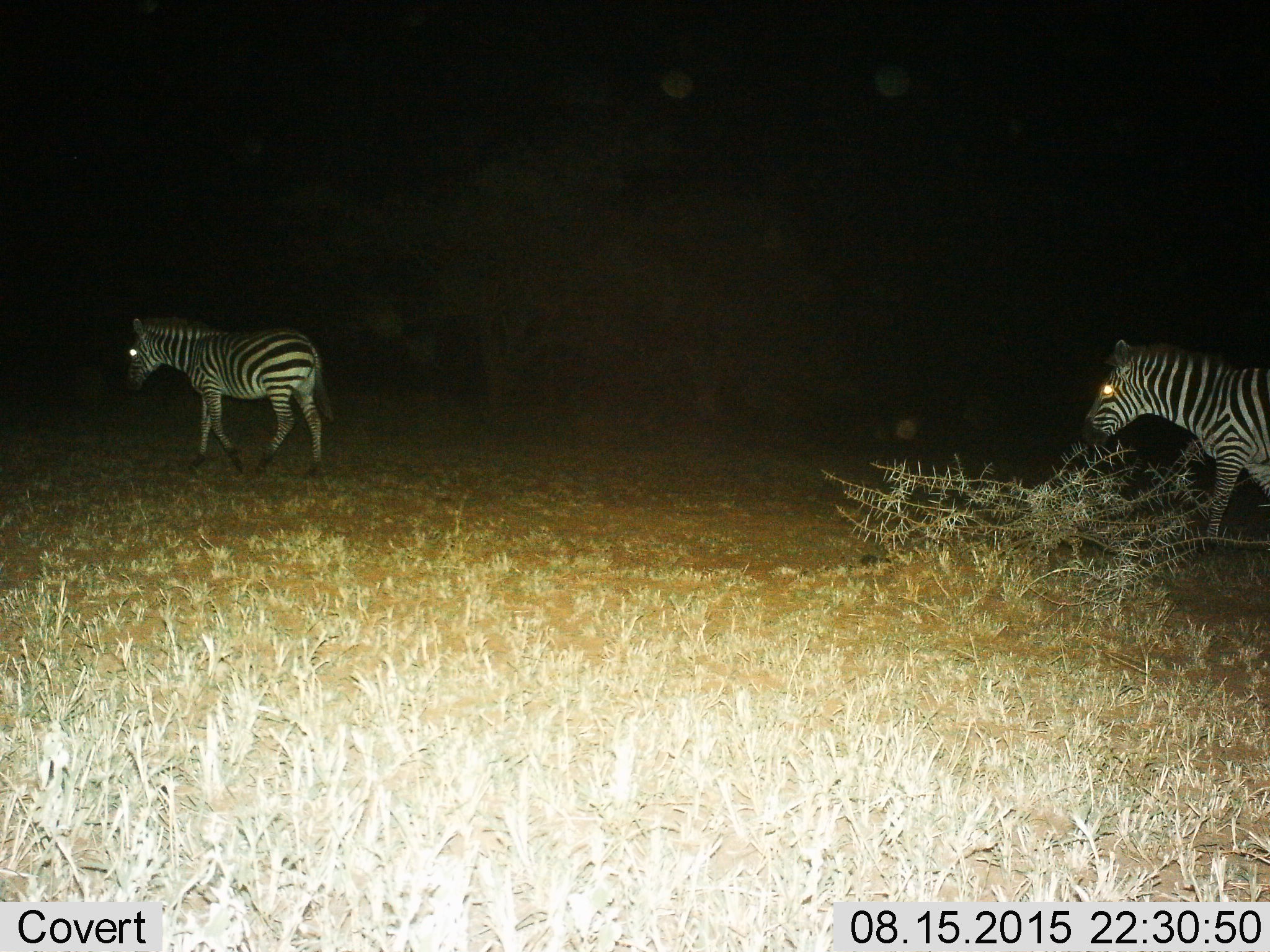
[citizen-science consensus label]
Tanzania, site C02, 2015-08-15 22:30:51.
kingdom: Animalia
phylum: Chordata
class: Mammalia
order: Perissodactyla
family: Equidae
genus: Equus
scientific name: Equus quagga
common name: plains zebra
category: zebra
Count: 2.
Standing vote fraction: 10%.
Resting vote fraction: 0%.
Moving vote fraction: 90%.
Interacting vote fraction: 0%.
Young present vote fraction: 5%.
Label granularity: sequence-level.